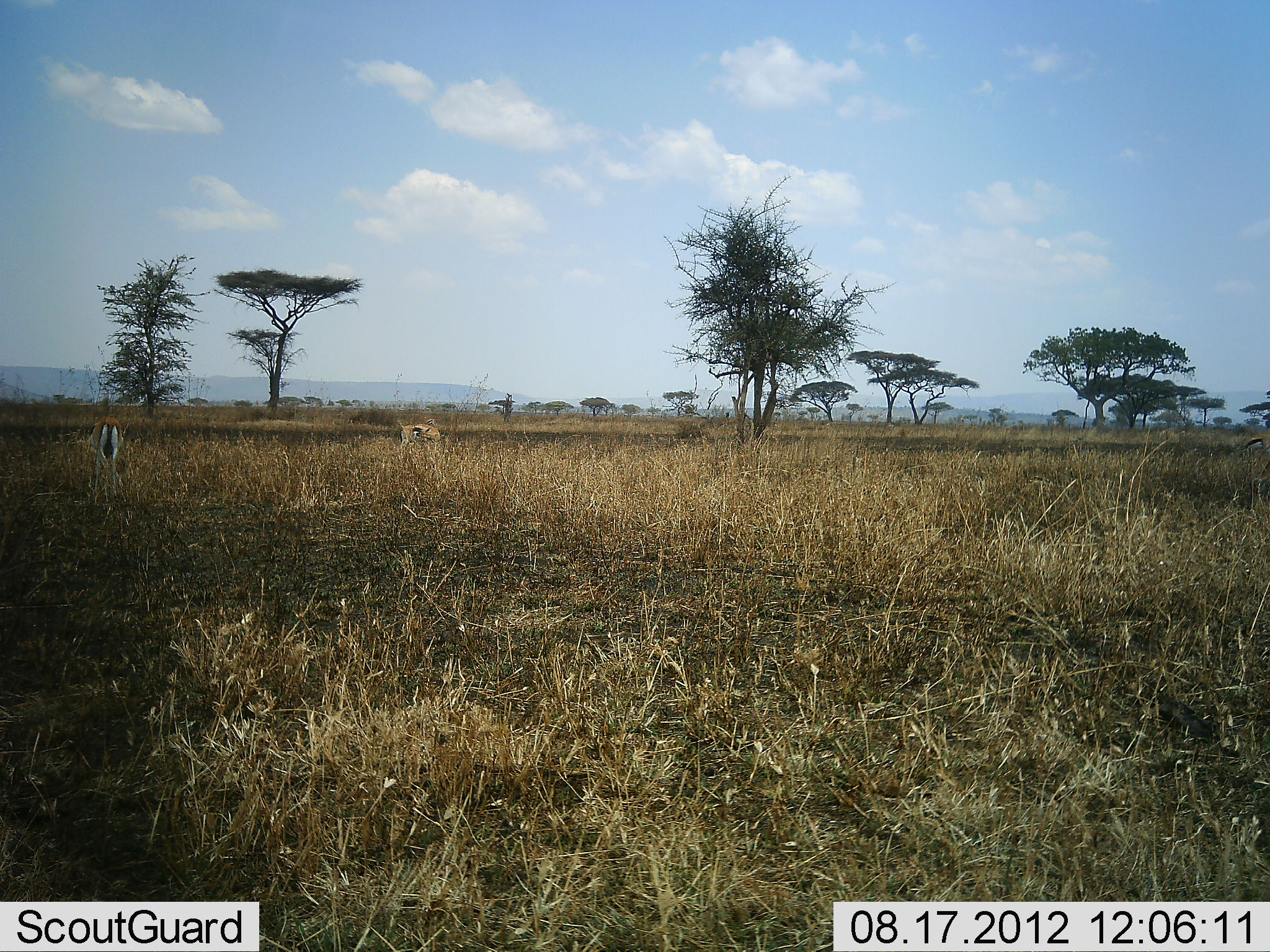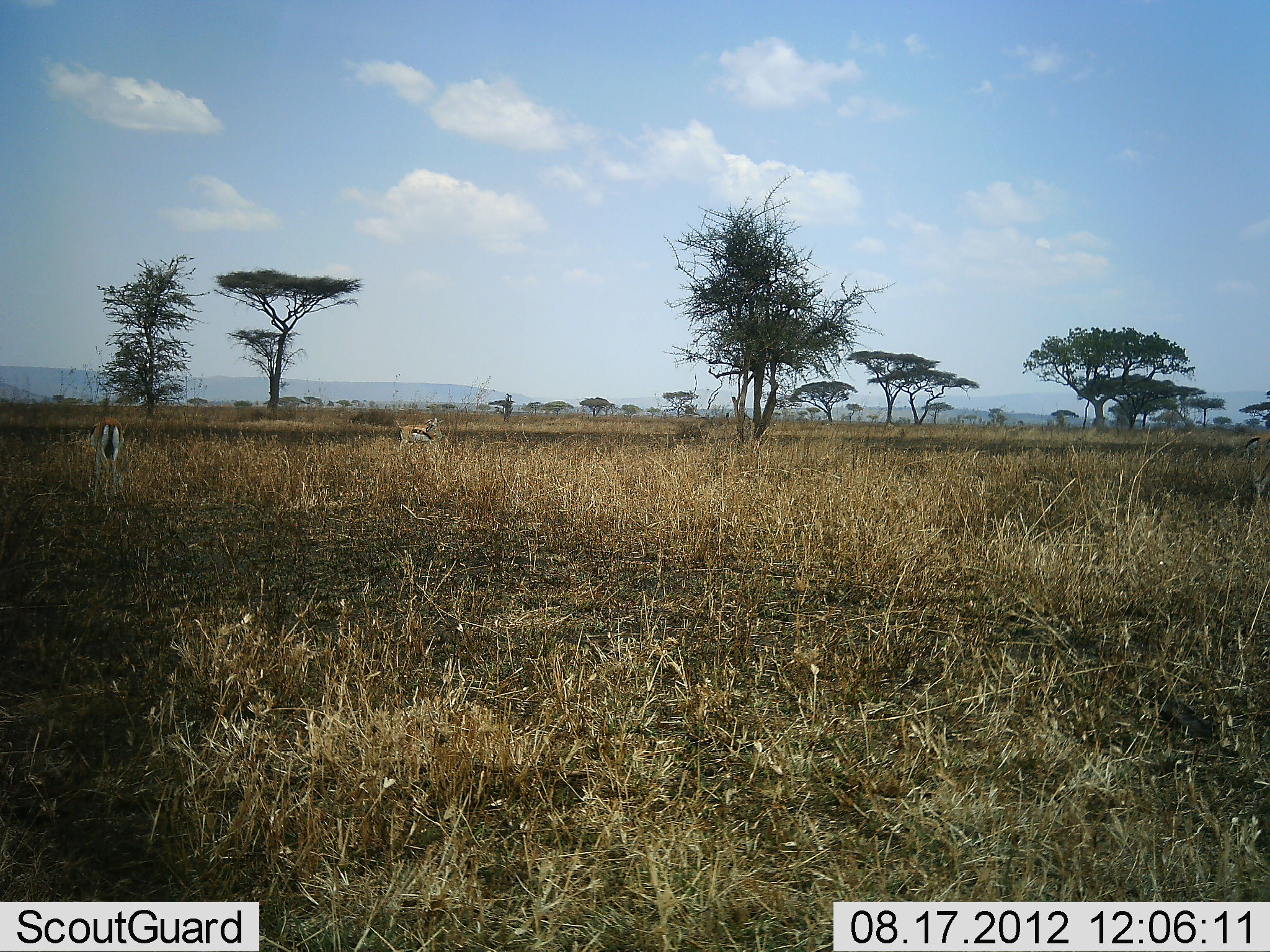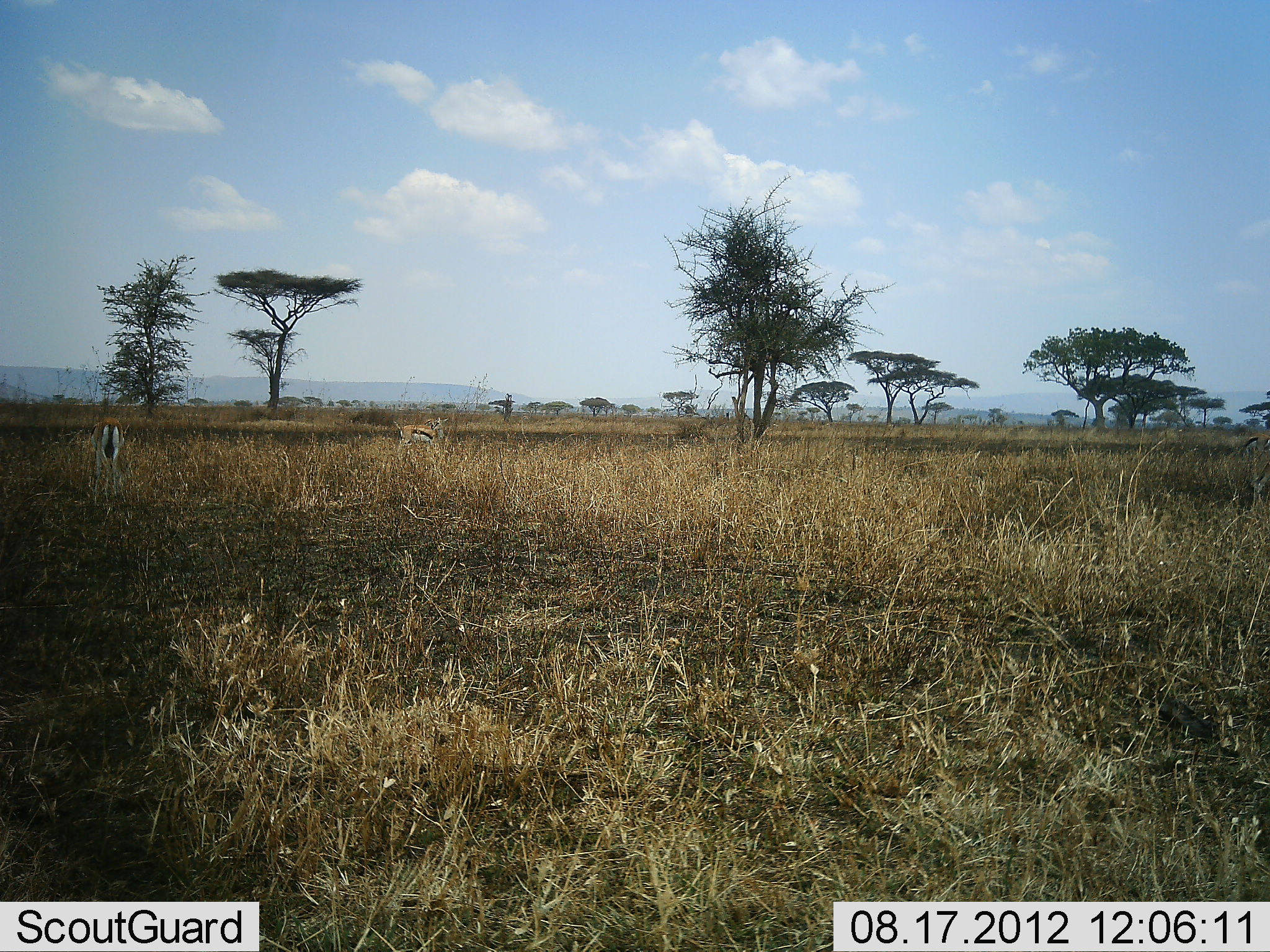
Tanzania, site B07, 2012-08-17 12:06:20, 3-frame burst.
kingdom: Animalia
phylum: Chordata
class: Mammalia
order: Artiodactyla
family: Bovidae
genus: Eudorcas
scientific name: Eudorcas thomsonii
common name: thomson's gazelle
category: gazellethomsons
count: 2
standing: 70%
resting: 0%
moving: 0%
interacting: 0%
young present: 0%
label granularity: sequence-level